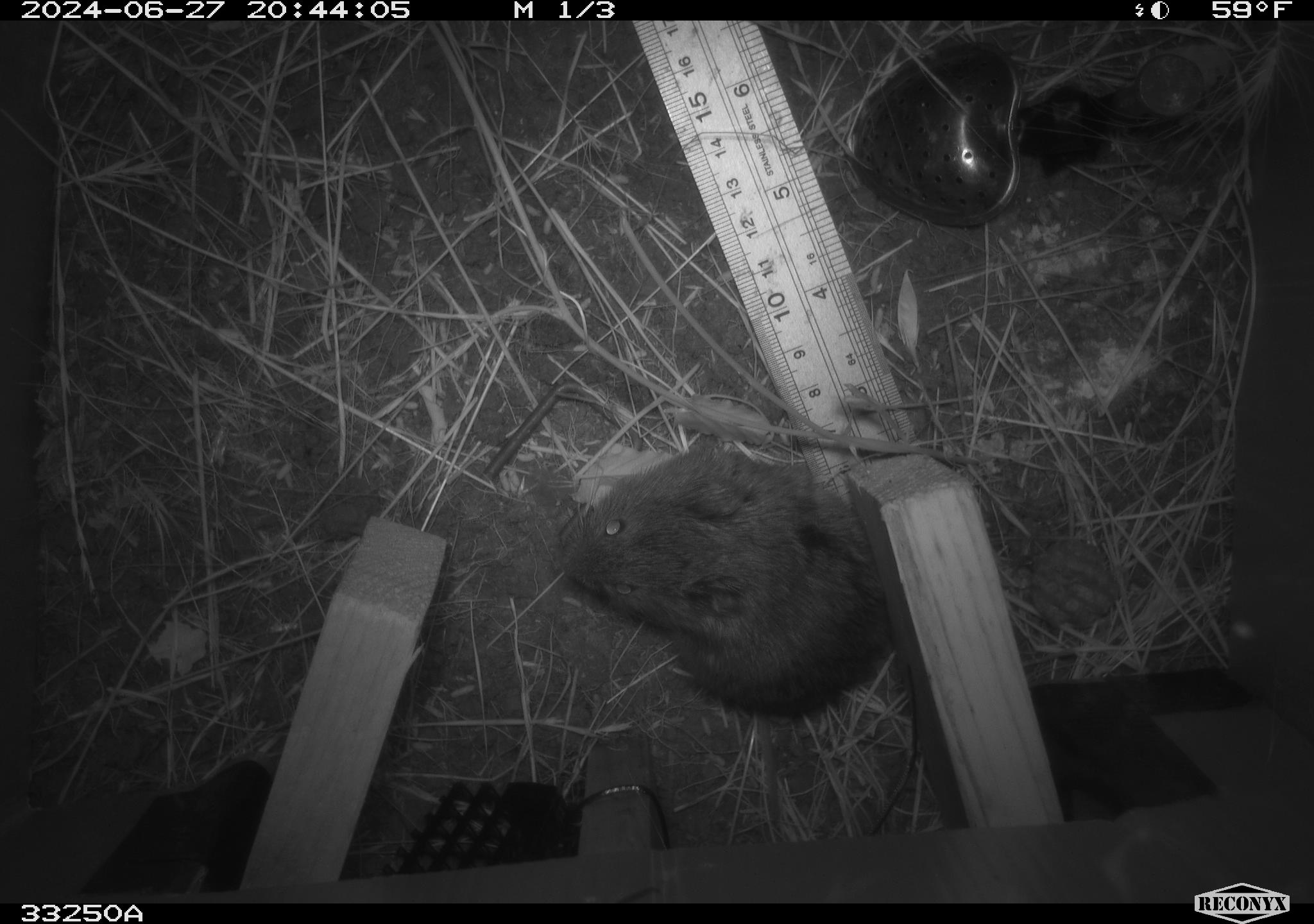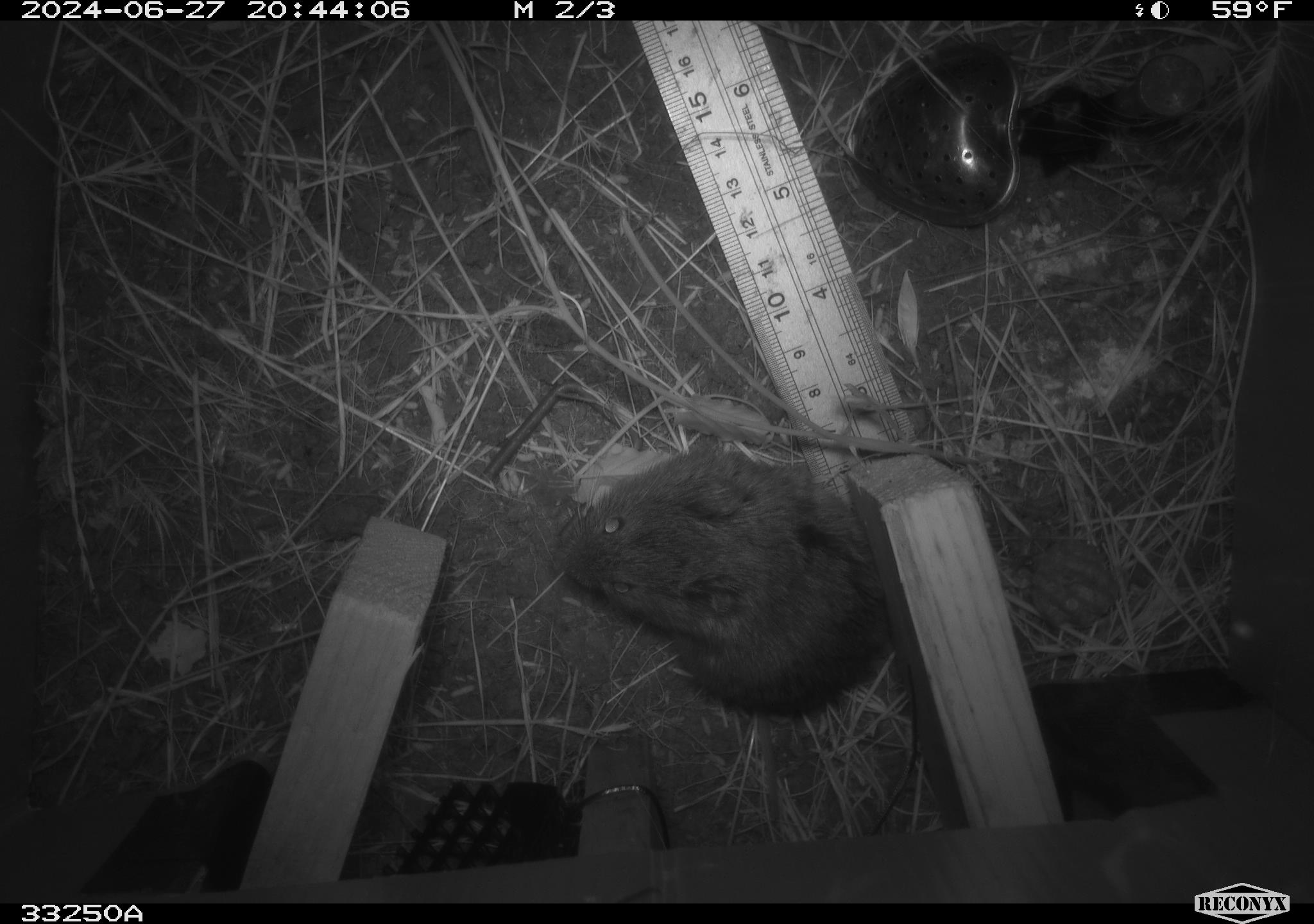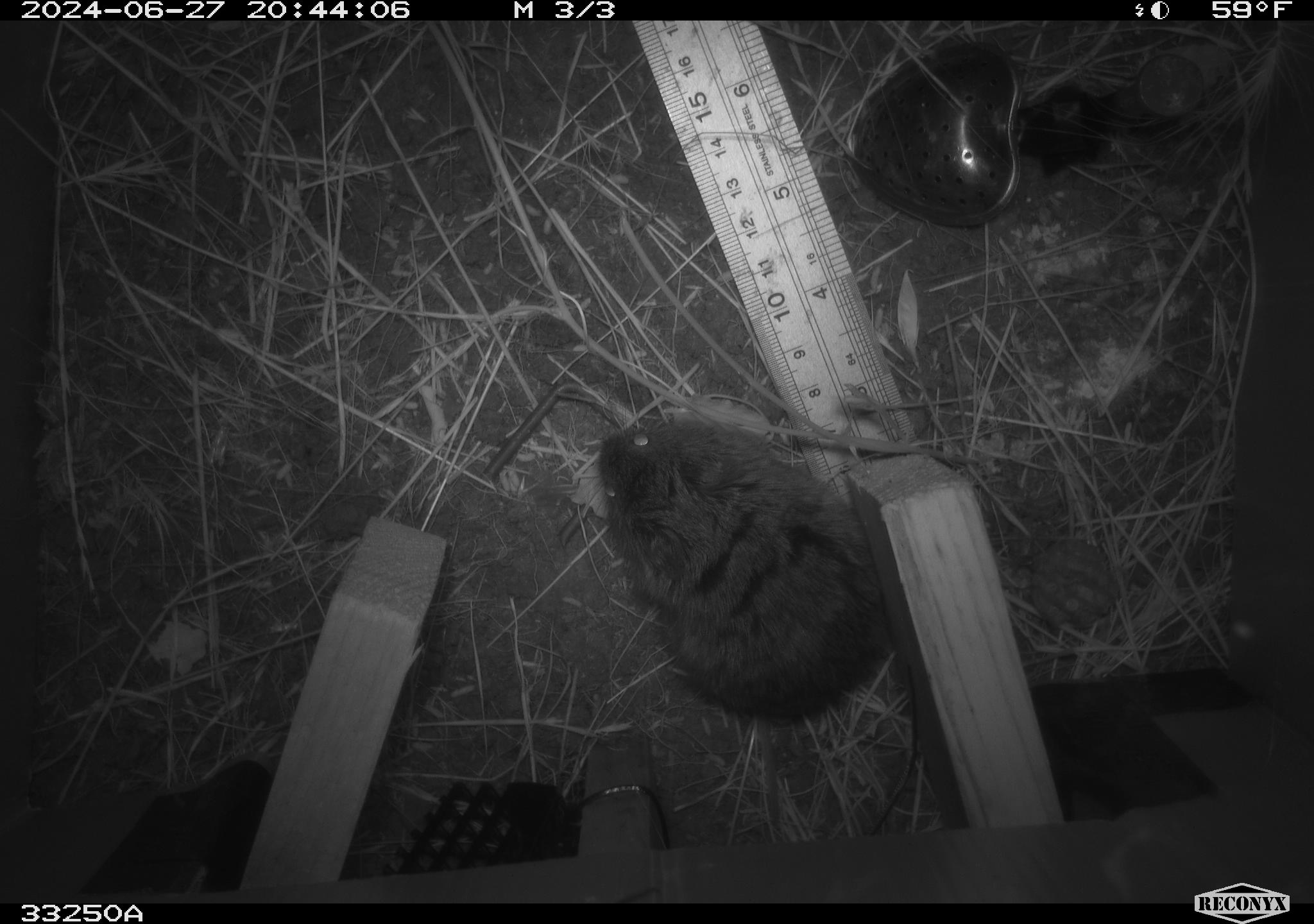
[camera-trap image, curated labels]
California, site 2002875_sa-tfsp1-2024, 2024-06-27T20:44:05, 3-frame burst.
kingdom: Animalia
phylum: Chordata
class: Mammalia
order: Rodentia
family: Cricetidae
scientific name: Arvicolinae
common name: voles, lemmings, and muskrats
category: arvicolinae subfamily